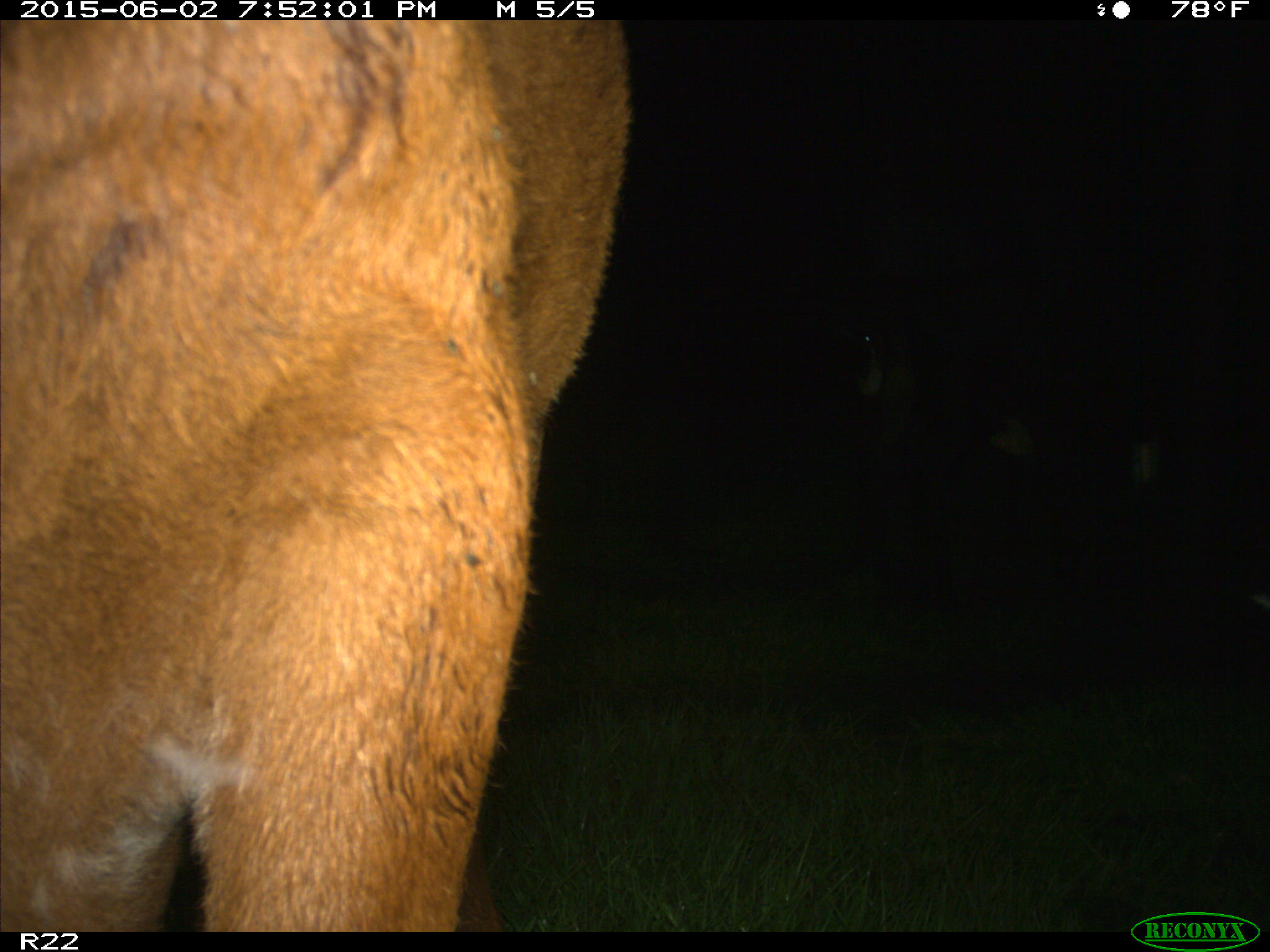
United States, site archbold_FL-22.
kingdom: Animalia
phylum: Chordata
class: Mammalia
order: Artiodactyla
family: Bovidae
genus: Bos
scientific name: Bos taurus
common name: domestic cow